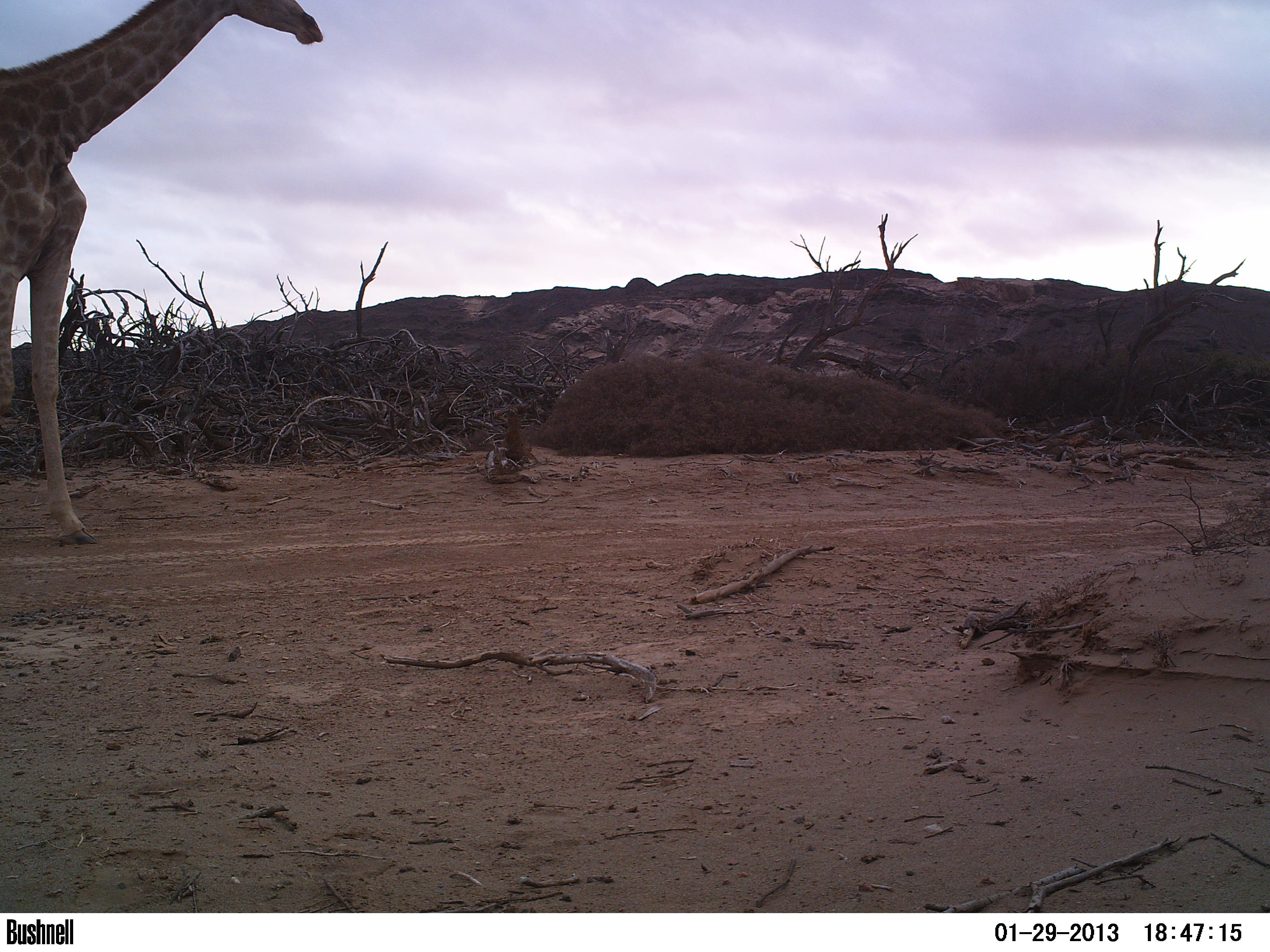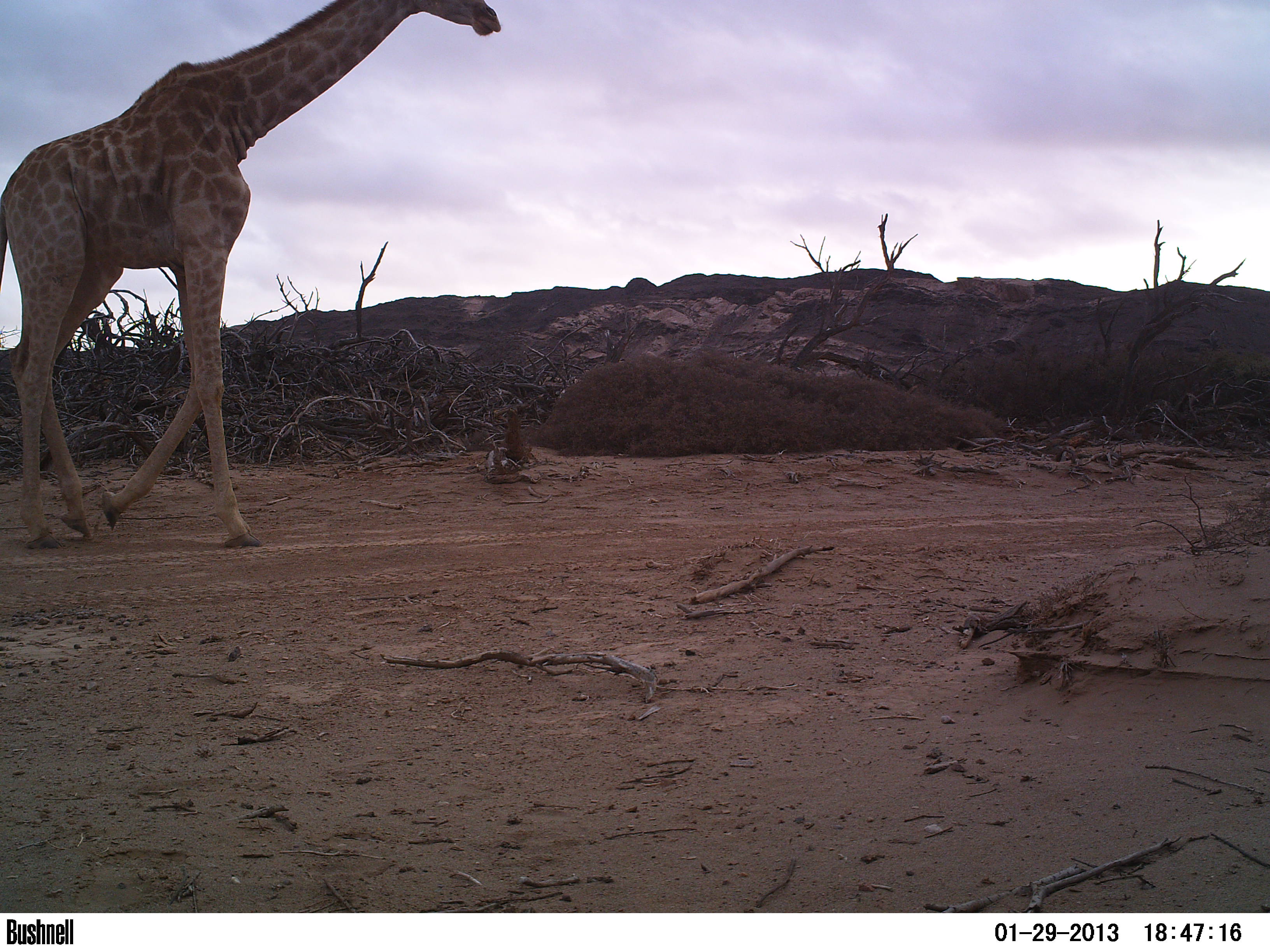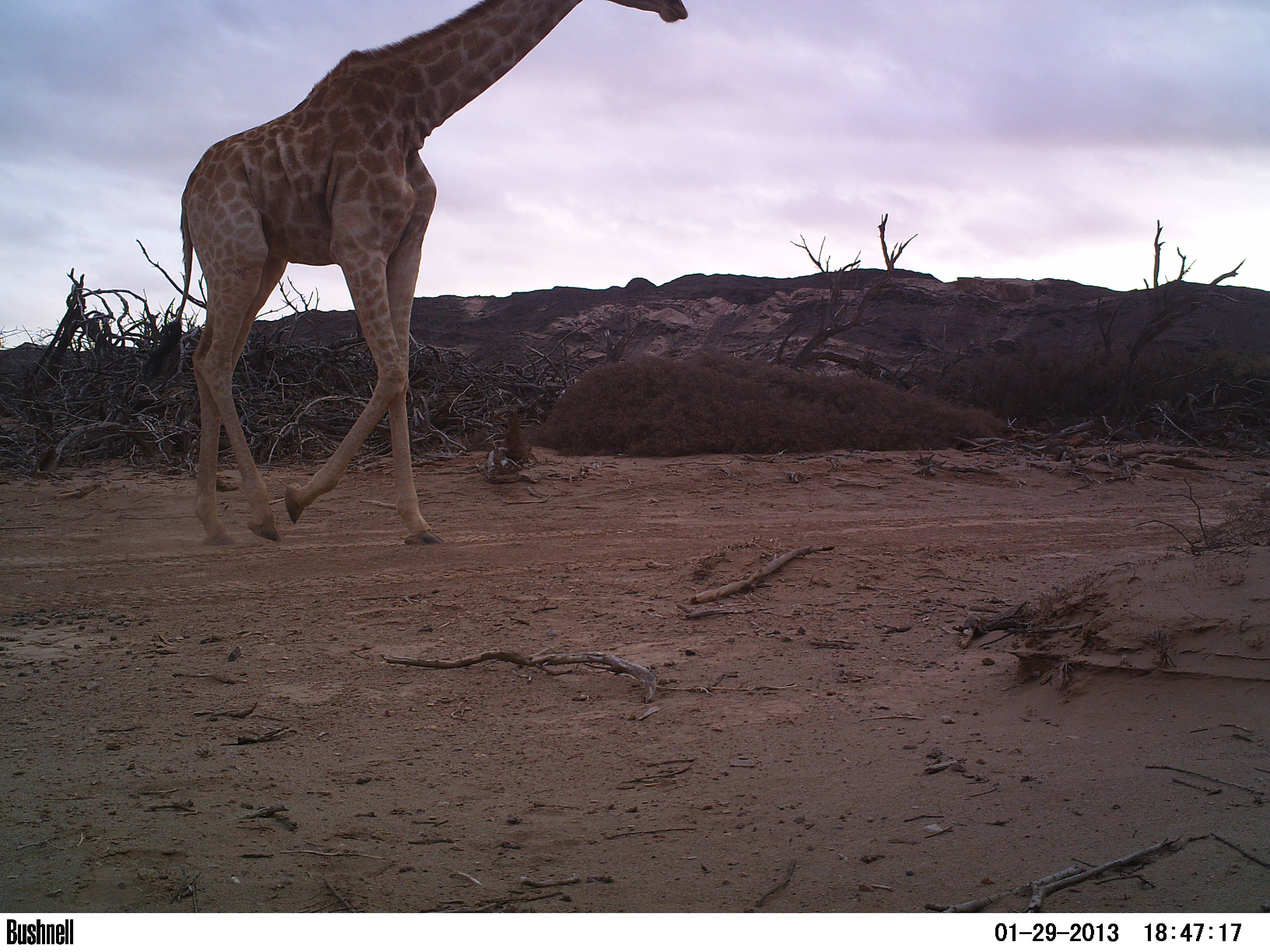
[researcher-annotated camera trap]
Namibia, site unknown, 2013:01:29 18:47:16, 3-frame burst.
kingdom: Animalia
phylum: Chordata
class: Mammalia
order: Artiodactyla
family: Giraffidae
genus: Giraffa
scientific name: Giraffa camelopardalis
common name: giraffe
Giraffa camelopardalis (giraffe).